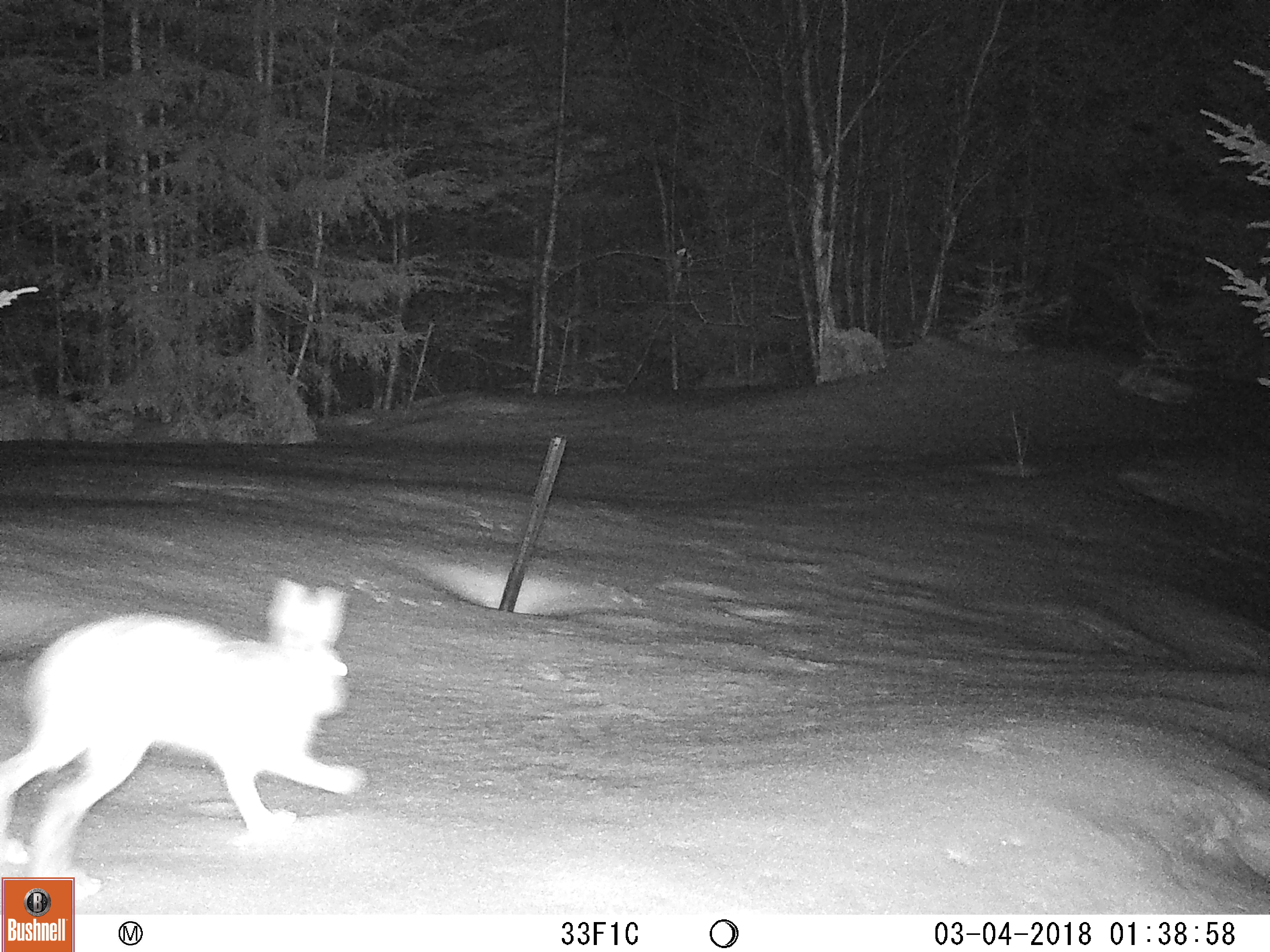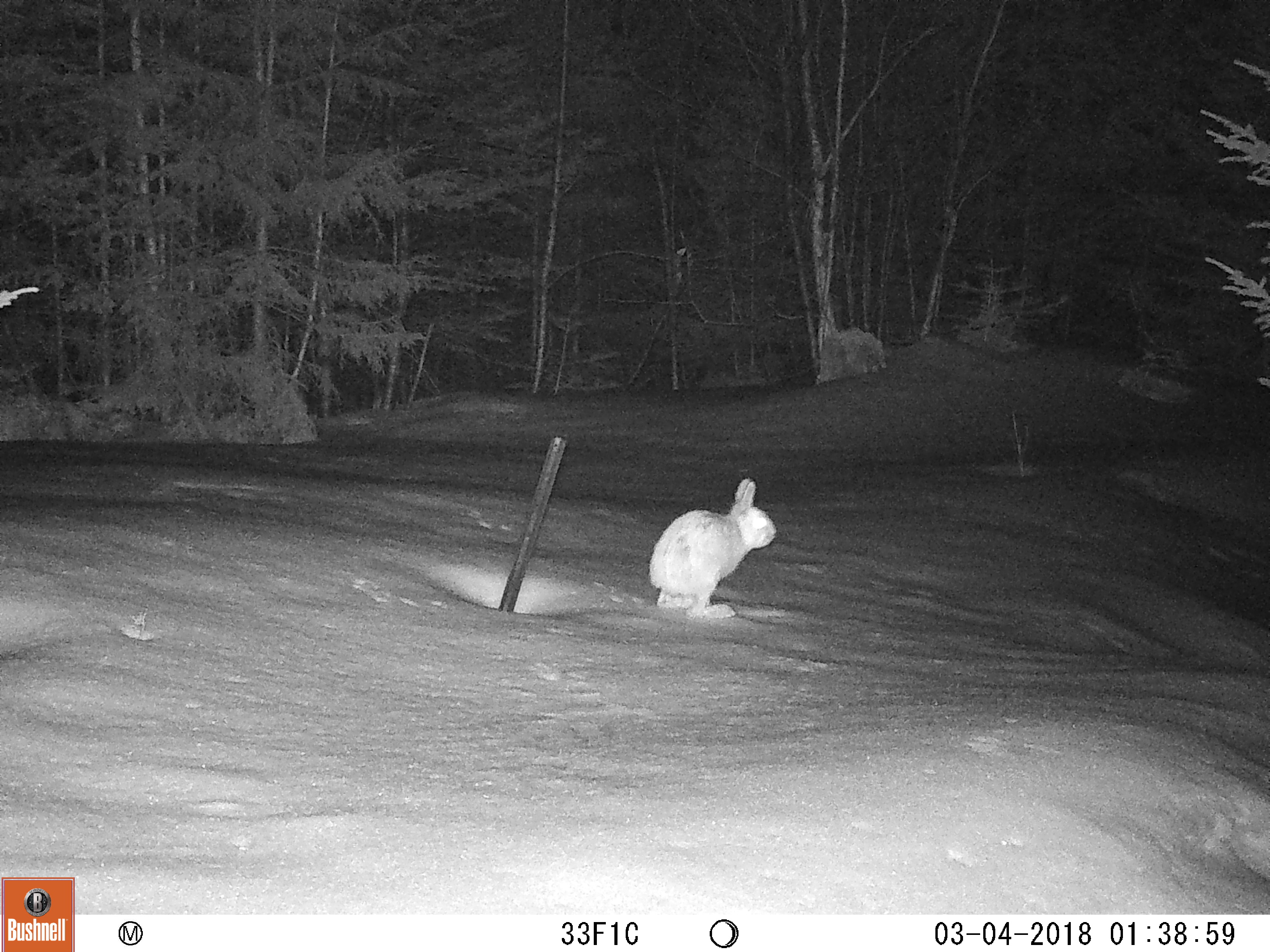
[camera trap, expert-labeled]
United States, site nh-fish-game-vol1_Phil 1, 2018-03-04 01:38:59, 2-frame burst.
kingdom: Animalia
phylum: Chordata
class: Mammalia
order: Lagomorpha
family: Leporidae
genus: Lepus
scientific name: Lepus americanus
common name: snowshoe hare